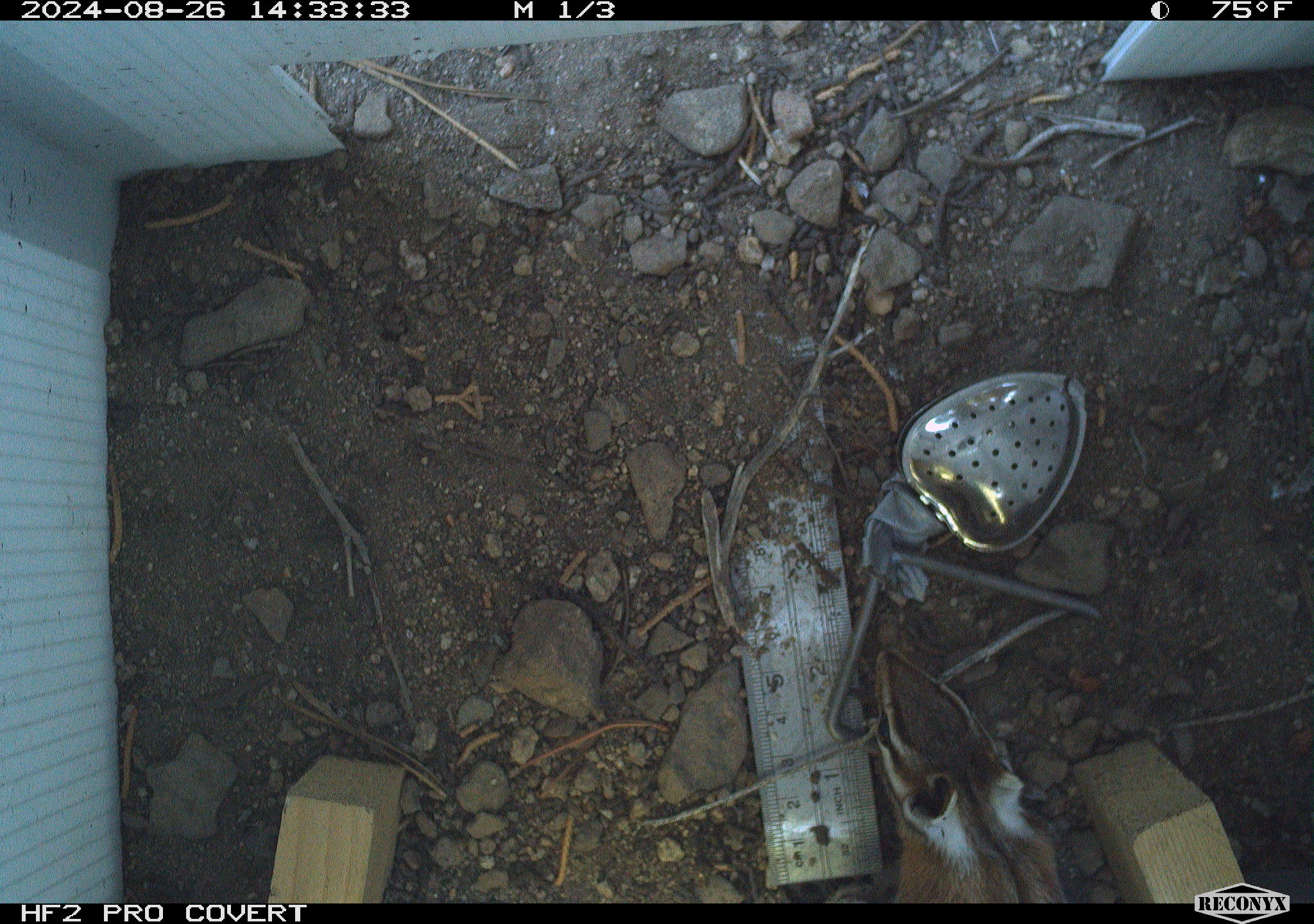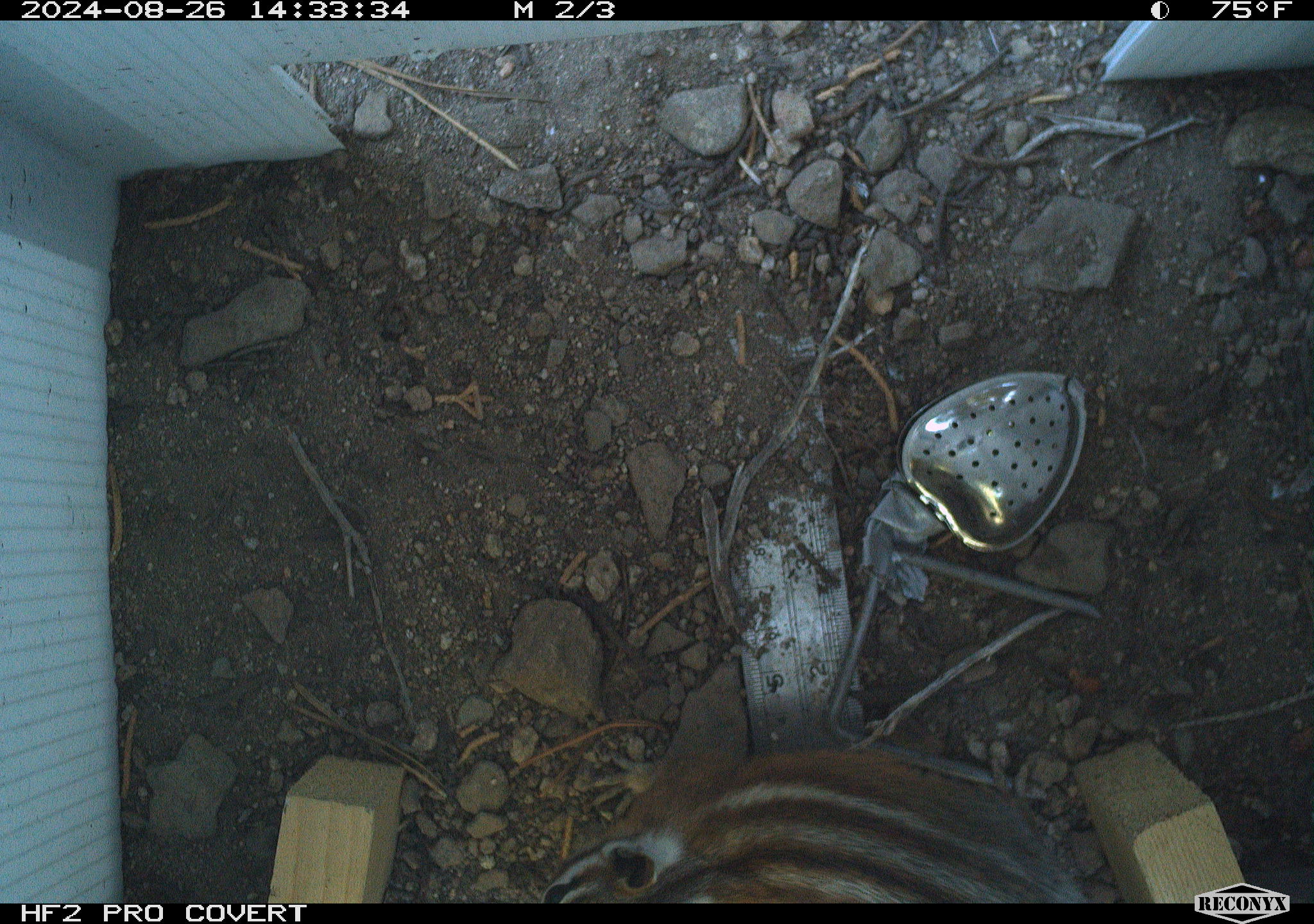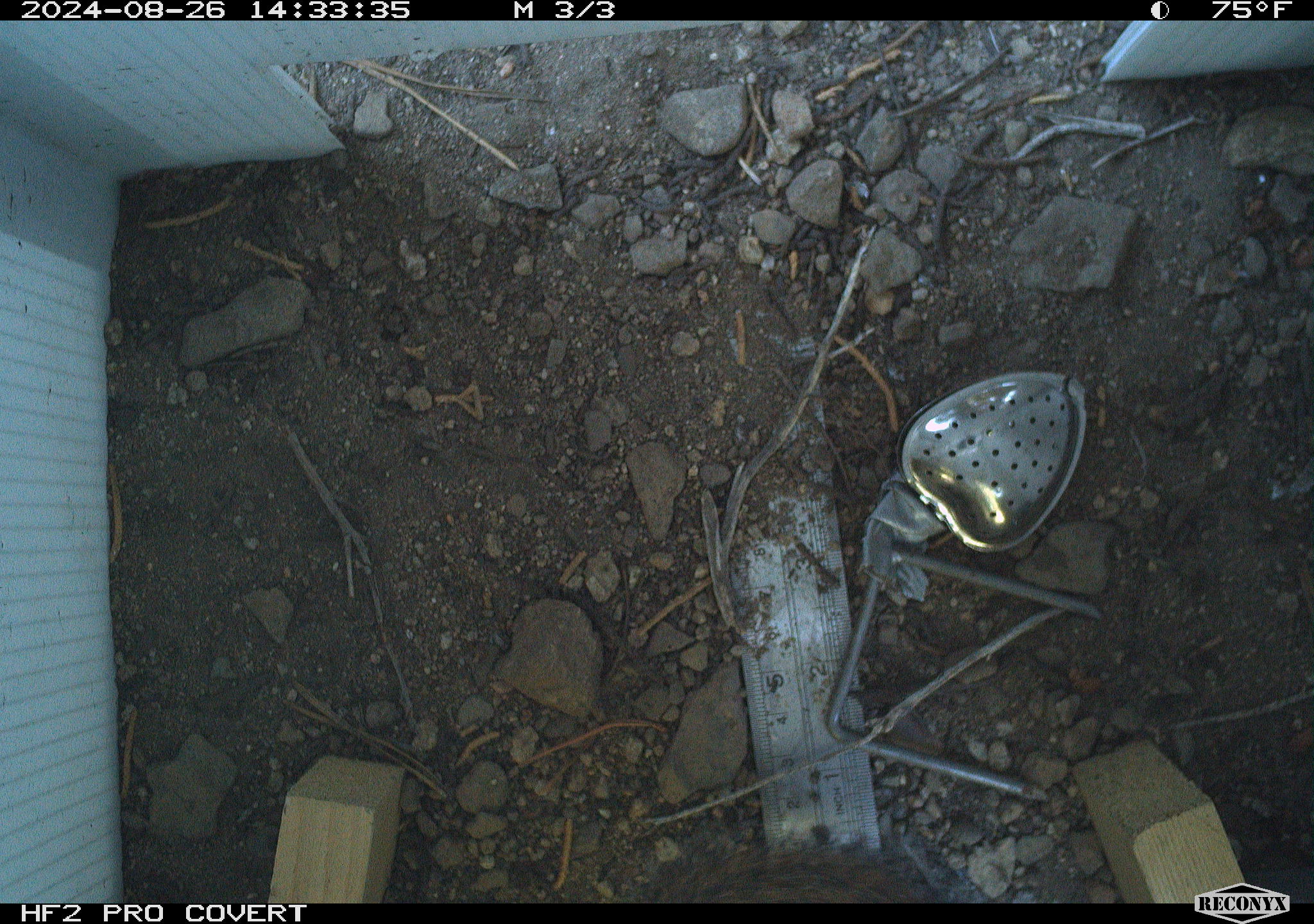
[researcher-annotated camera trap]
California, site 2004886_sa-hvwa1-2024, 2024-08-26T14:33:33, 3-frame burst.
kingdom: Animalia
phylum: Chordata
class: Mammalia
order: Rodentia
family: Sciuridae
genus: Neotamias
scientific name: Neotamias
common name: western chipmunks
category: neotamias species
Neotamias species (western chipmunks) (Neotamias).